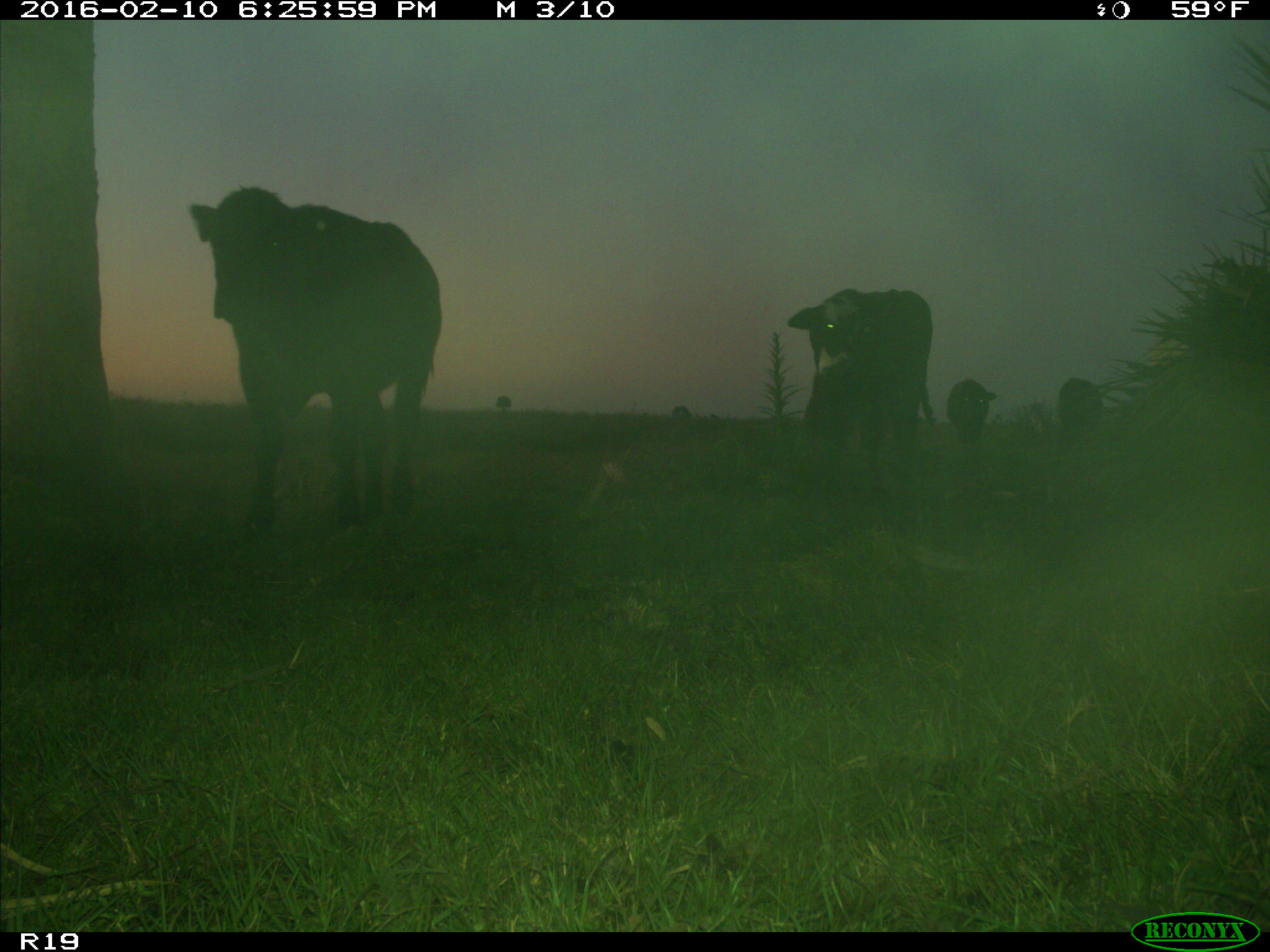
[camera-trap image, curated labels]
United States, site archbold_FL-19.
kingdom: Animalia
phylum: Chordata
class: Mammalia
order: Artiodactyla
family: Bovidae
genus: Bos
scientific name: Bos taurus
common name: domestic cow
Bos taurus (domestic cow).